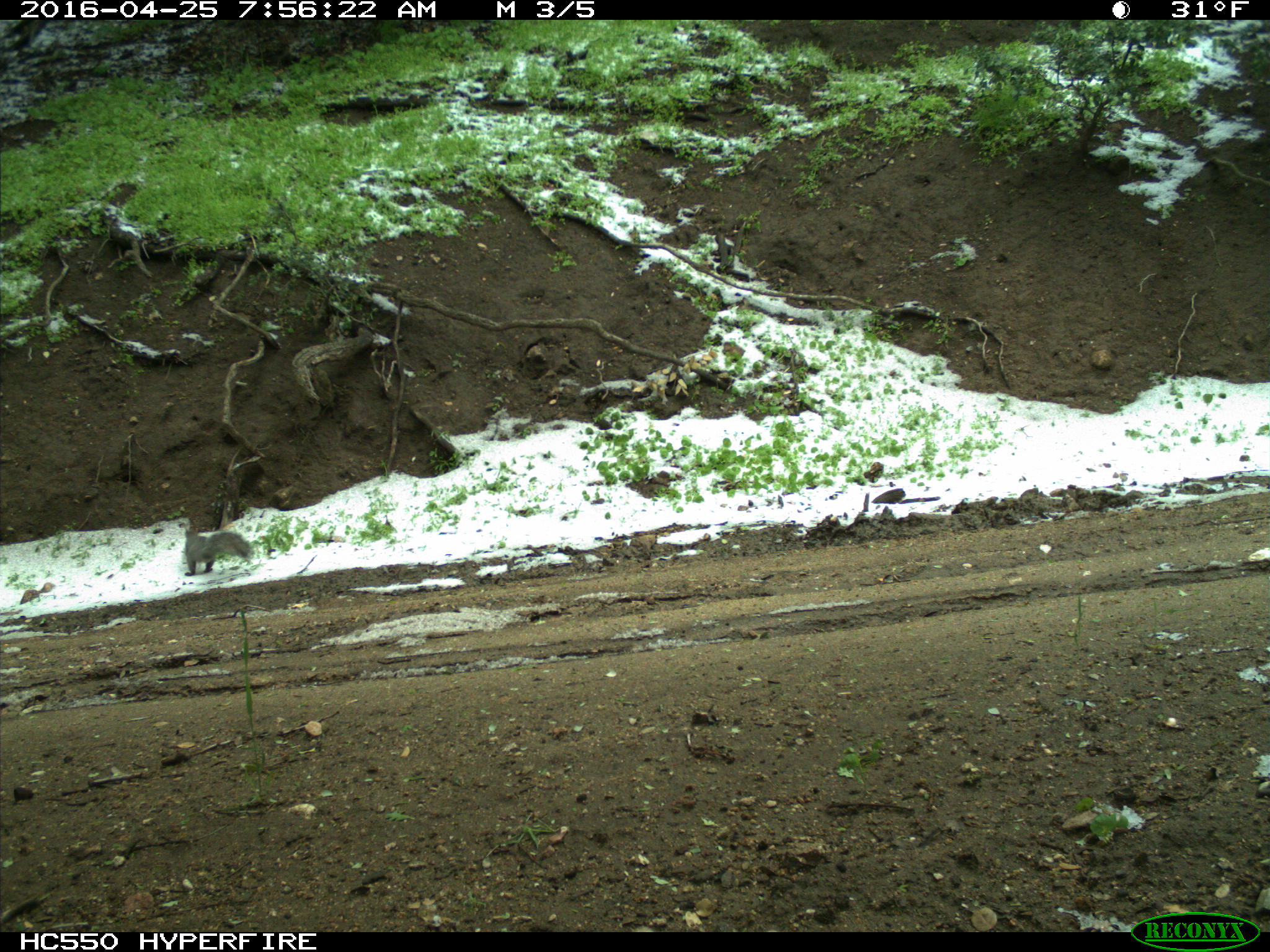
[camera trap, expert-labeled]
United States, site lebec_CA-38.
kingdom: Animalia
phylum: Chordata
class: Mammalia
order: Rodentia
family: Sciuridae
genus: Sciurus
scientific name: Sciurus carolinensis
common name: eastern gray squirrel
Sciurus carolinensis (eastern gray squirrel).